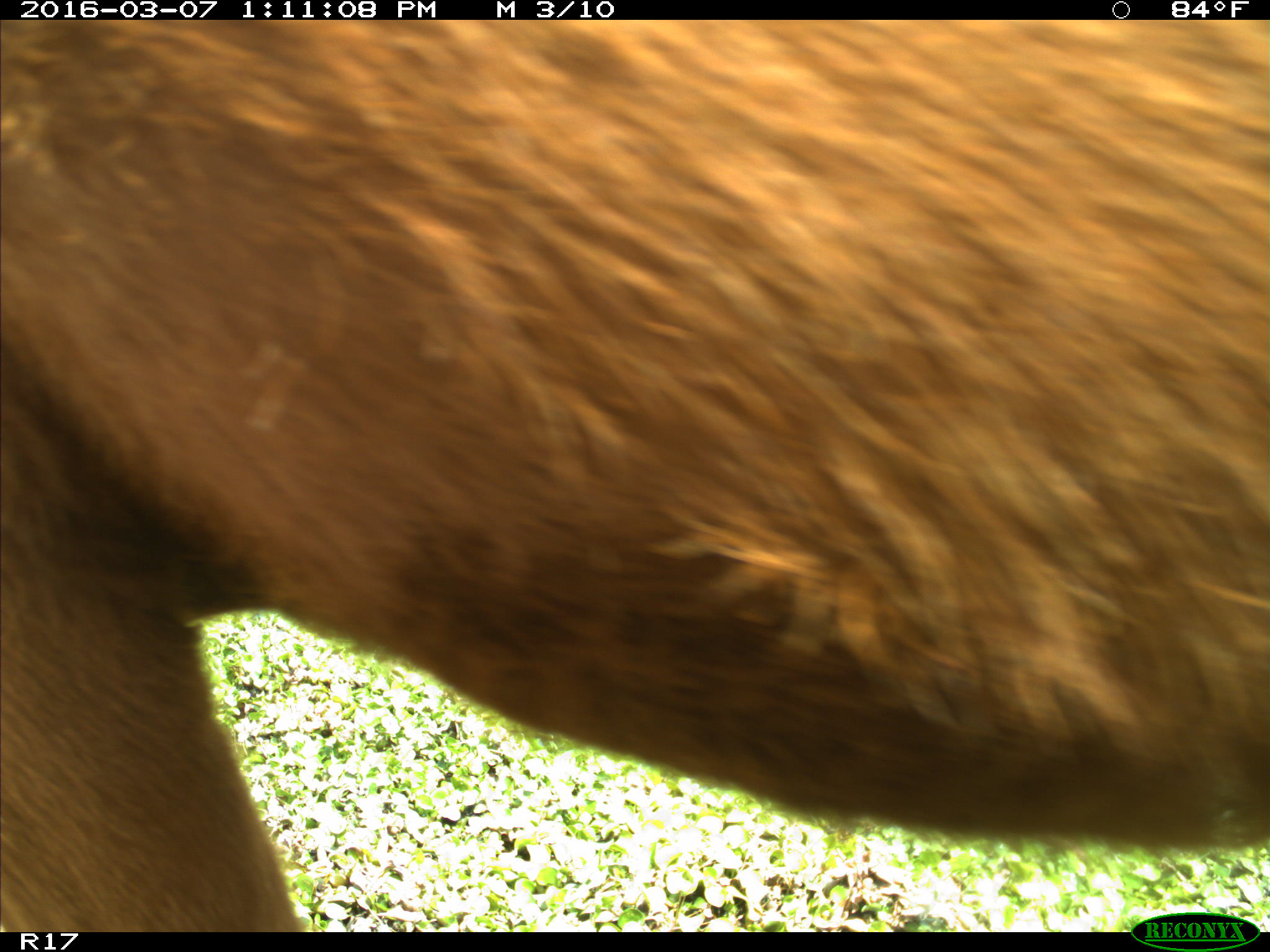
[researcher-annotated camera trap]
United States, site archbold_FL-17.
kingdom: Animalia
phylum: Chordata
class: Mammalia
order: Artiodactyla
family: Bovidae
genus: Bos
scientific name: Bos taurus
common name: domestic cow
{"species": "Bos taurus (domestic cow)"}